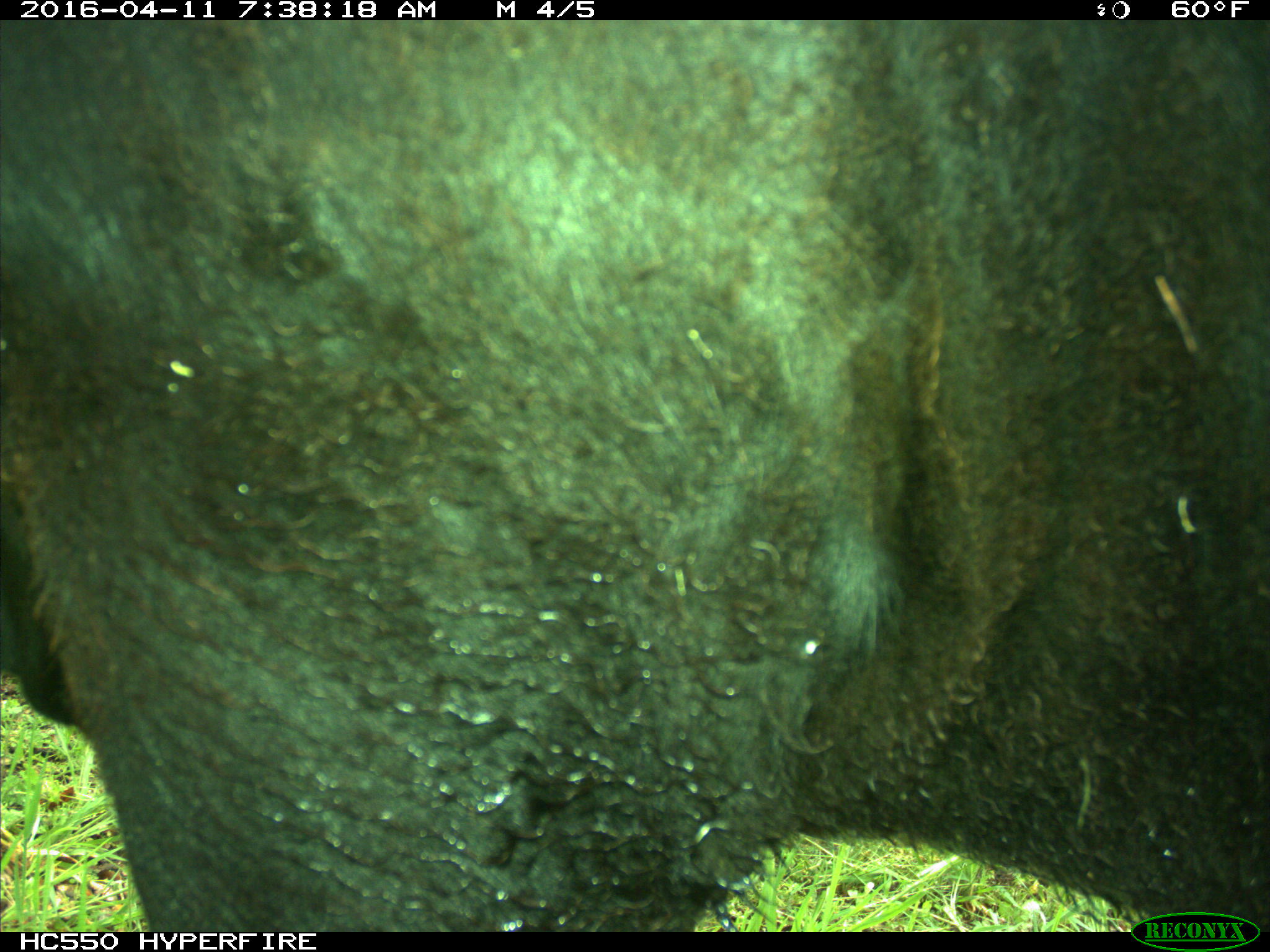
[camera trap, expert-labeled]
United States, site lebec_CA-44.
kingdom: Animalia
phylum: Chordata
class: Mammalia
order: Artiodactyla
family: Bovidae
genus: Bos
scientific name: Bos taurus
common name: domestic cow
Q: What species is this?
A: Bos taurus (domestic cow).